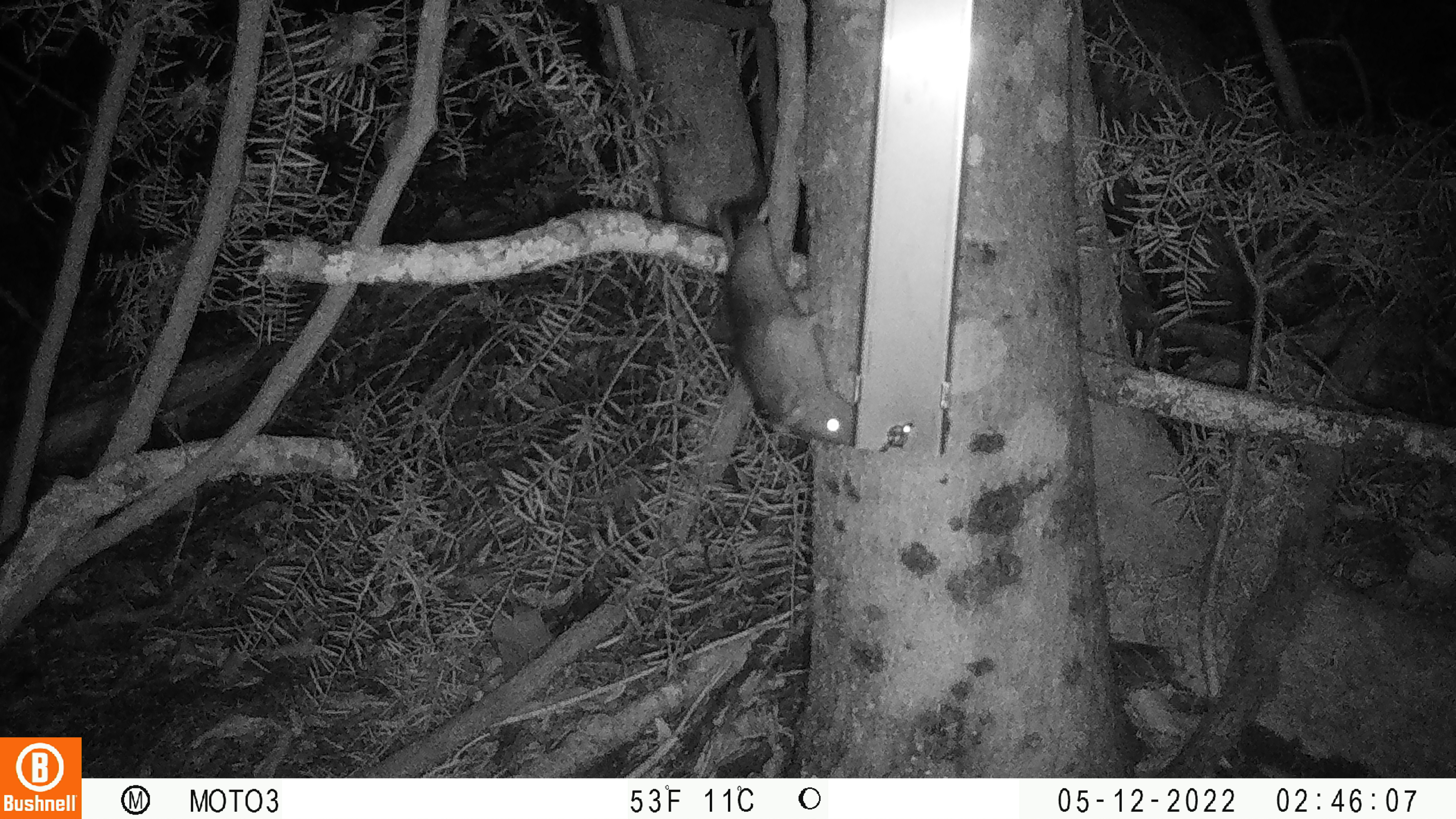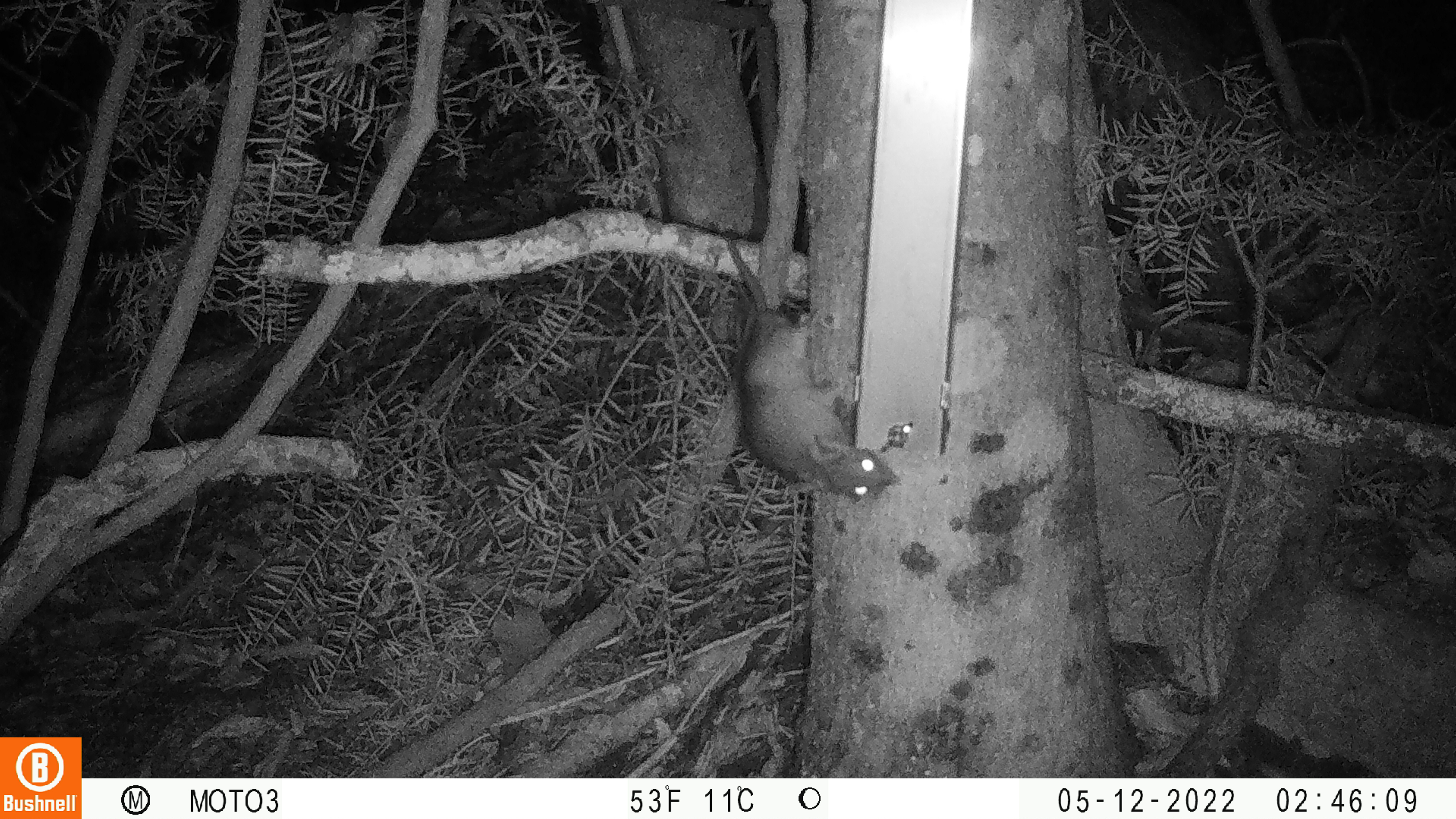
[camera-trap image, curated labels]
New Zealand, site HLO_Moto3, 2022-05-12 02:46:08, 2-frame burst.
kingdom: Animalia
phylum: Chordata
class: Mammalia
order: Rodentia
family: Muridae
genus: Rattus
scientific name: Rattus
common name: rat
Rat (Rattus).